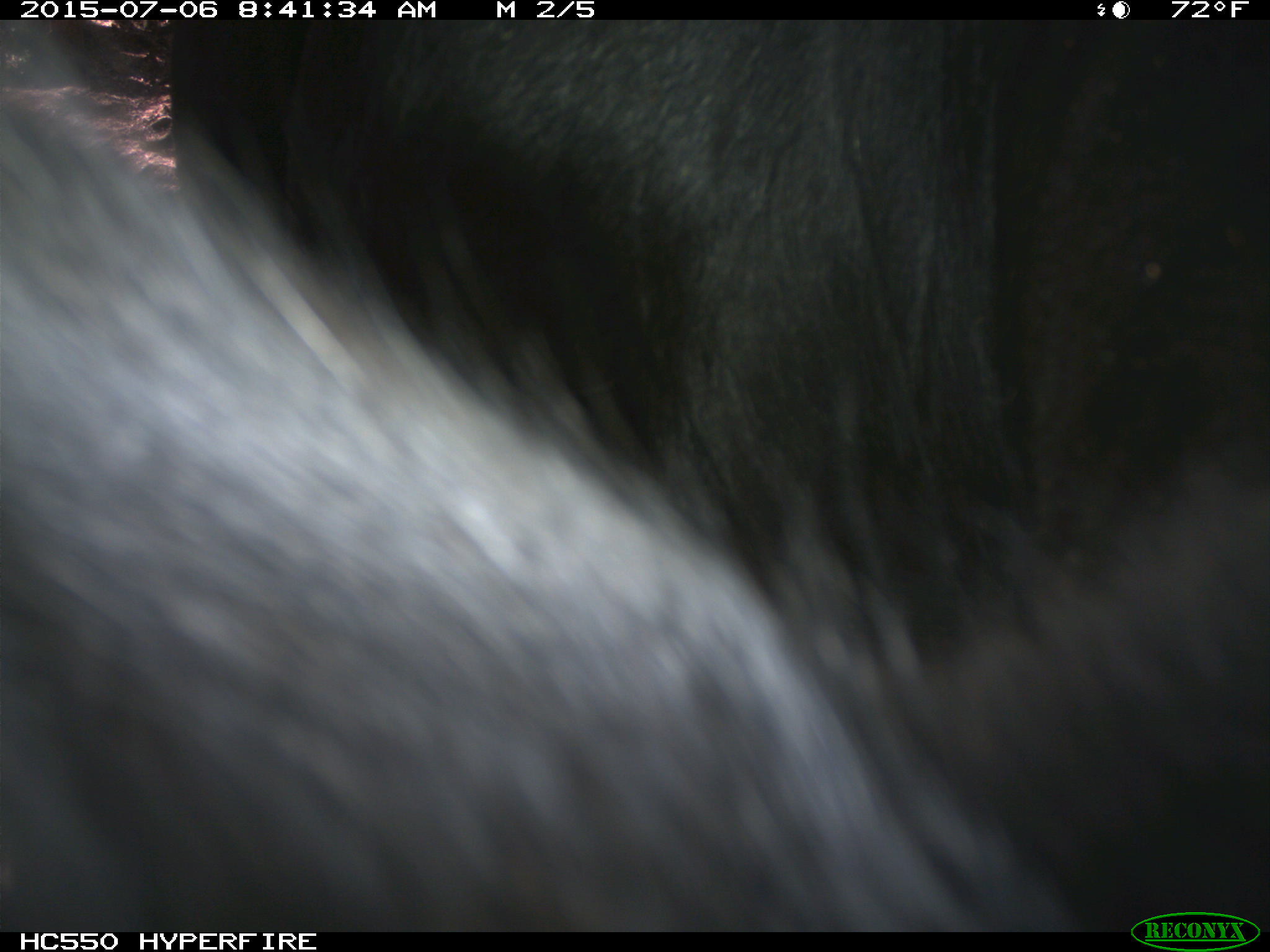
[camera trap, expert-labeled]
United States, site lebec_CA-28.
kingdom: Animalia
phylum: Chordata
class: Mammalia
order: Artiodactyla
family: Bovidae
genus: Bos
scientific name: Bos taurus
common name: domestic cow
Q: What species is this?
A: Bos taurus (domestic cow).